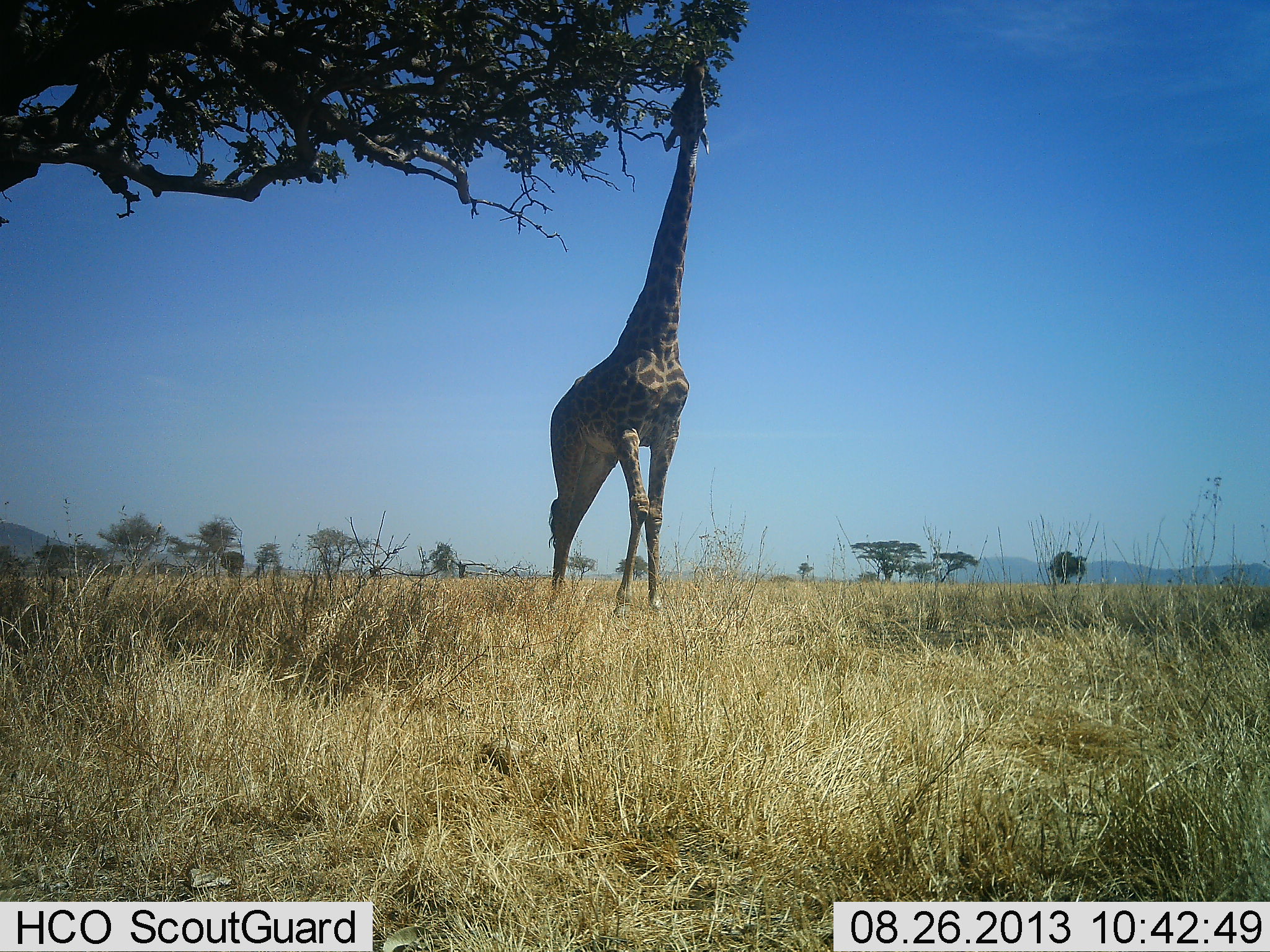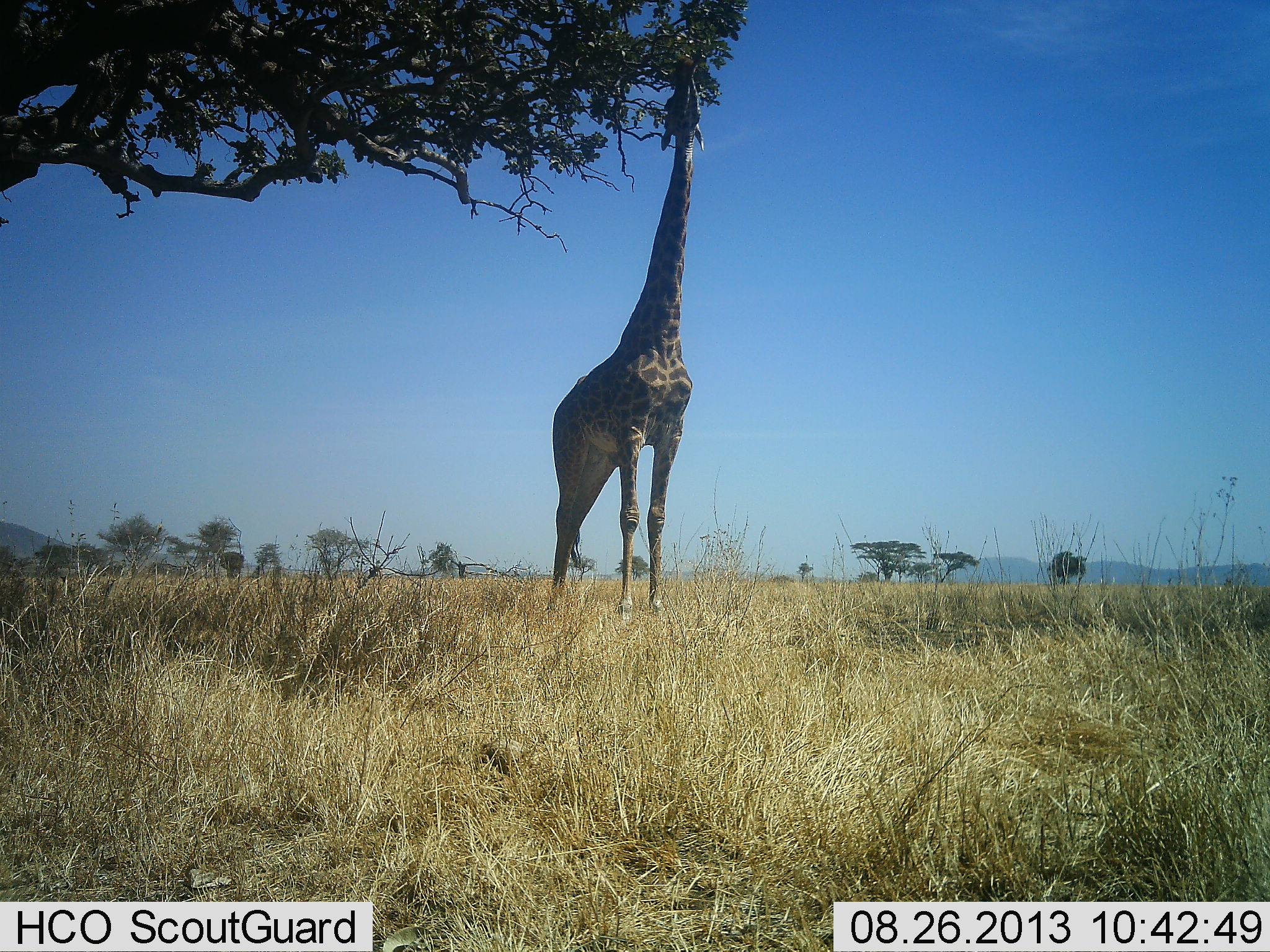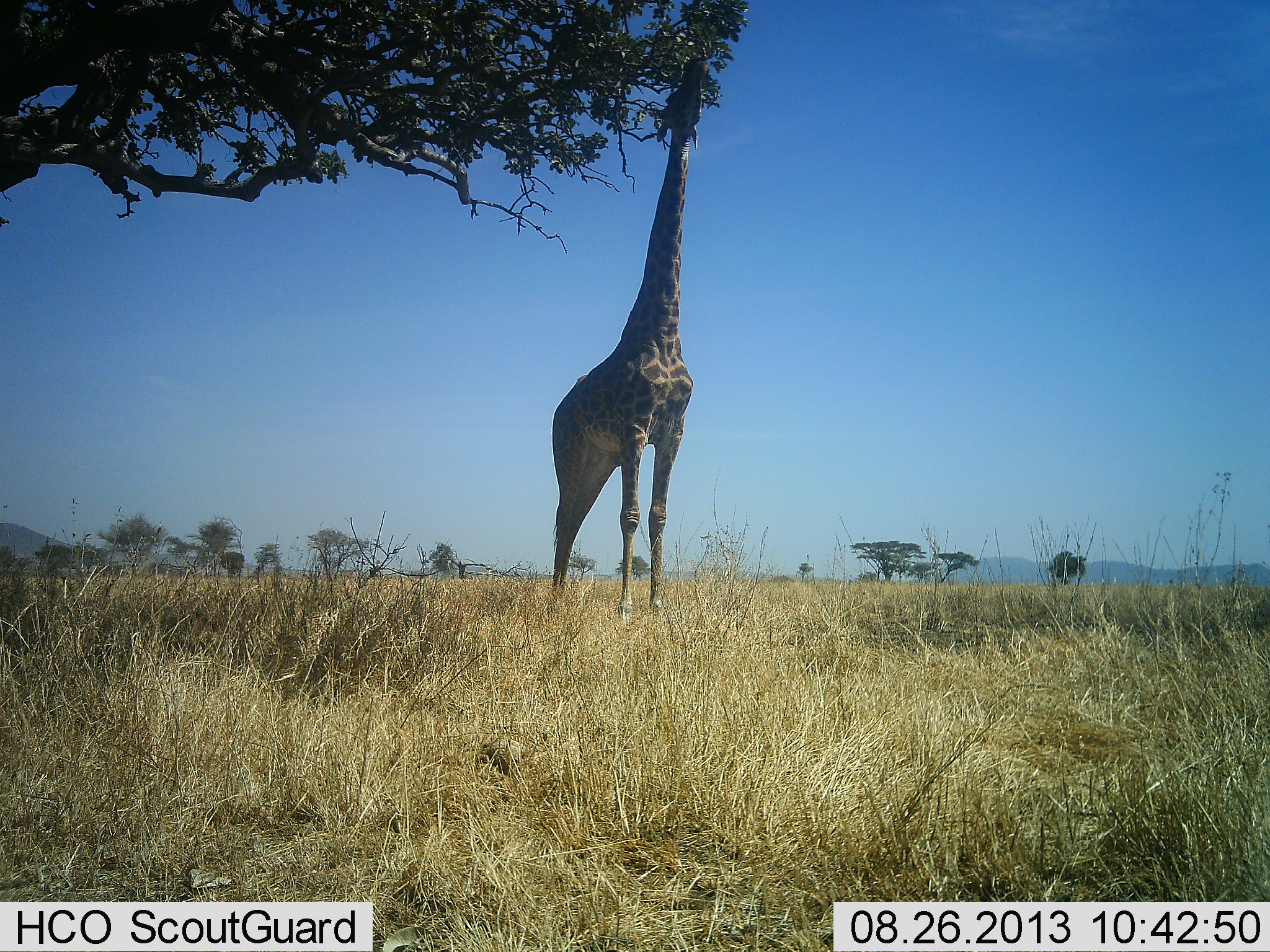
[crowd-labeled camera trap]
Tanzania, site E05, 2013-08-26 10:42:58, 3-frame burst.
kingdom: Animalia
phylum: Chordata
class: Mammalia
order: Artiodactyla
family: Giraffidae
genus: Giraffa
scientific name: Giraffa camelopardalis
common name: giraffe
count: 1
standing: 16%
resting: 0%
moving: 0%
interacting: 0%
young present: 0%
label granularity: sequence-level